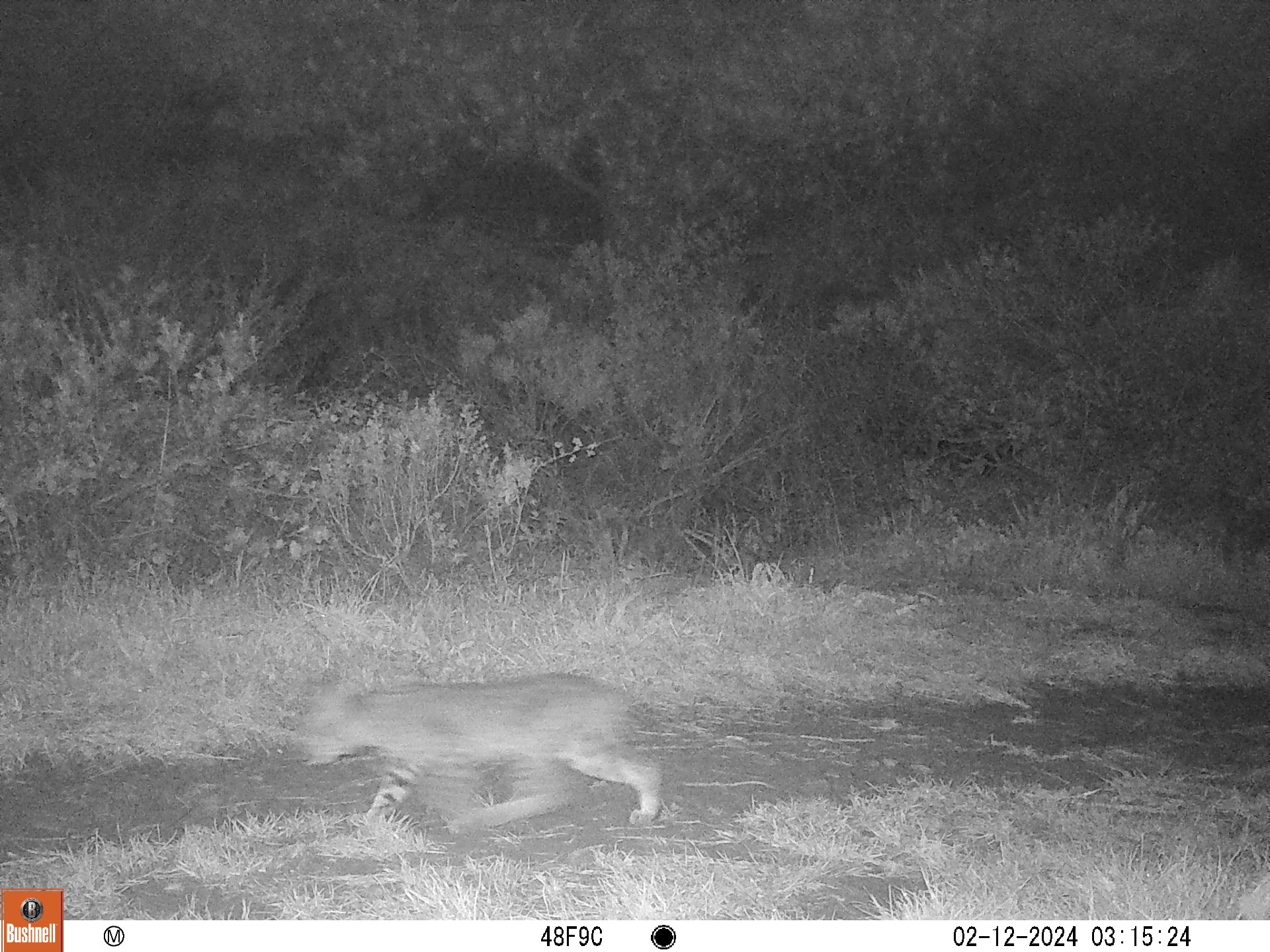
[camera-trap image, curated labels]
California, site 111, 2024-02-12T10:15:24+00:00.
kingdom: Animalia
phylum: Chordata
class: Mammalia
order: Carnivora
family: Felidae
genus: Lynx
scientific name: Lynx rufus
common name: bobcat